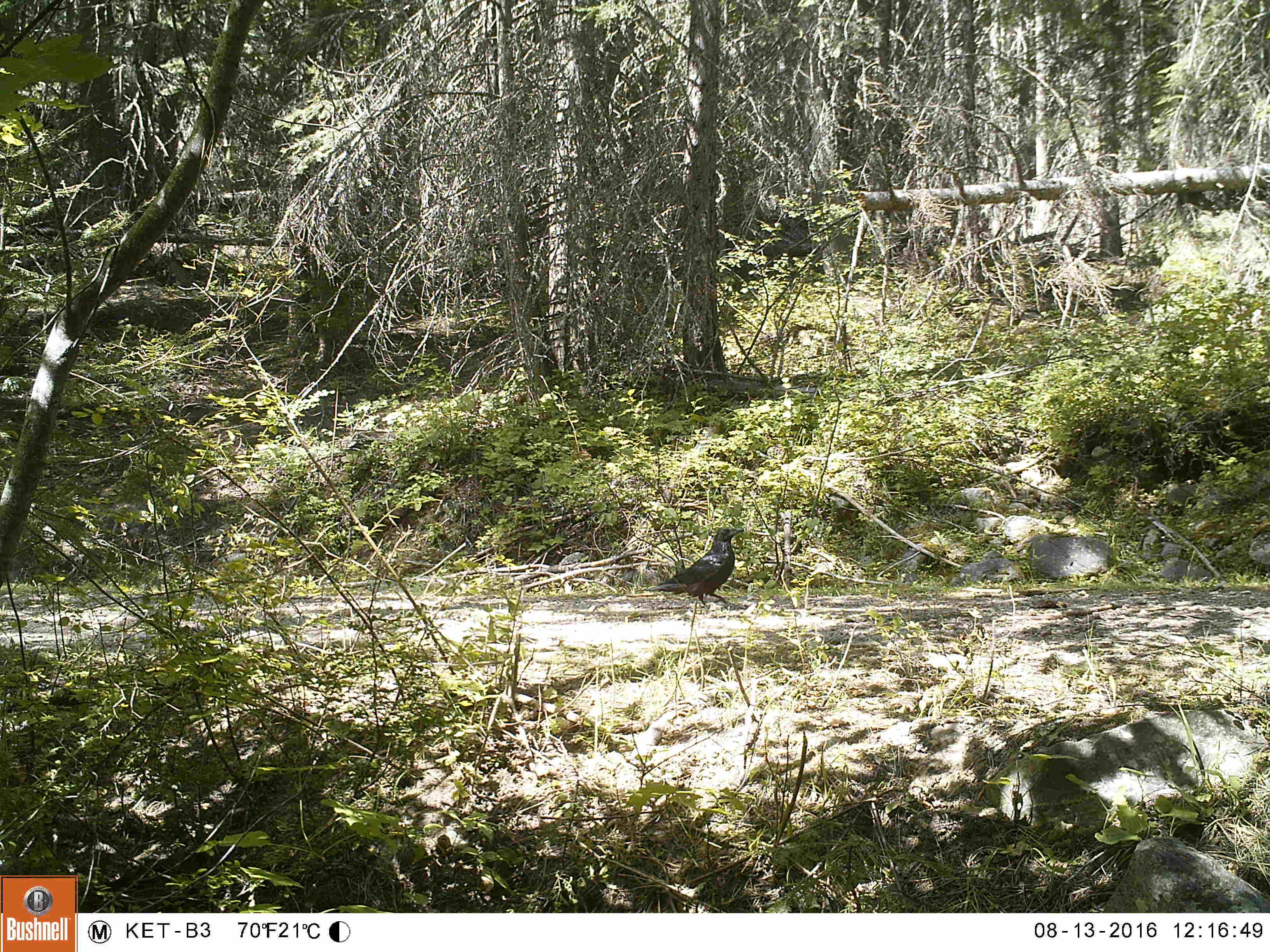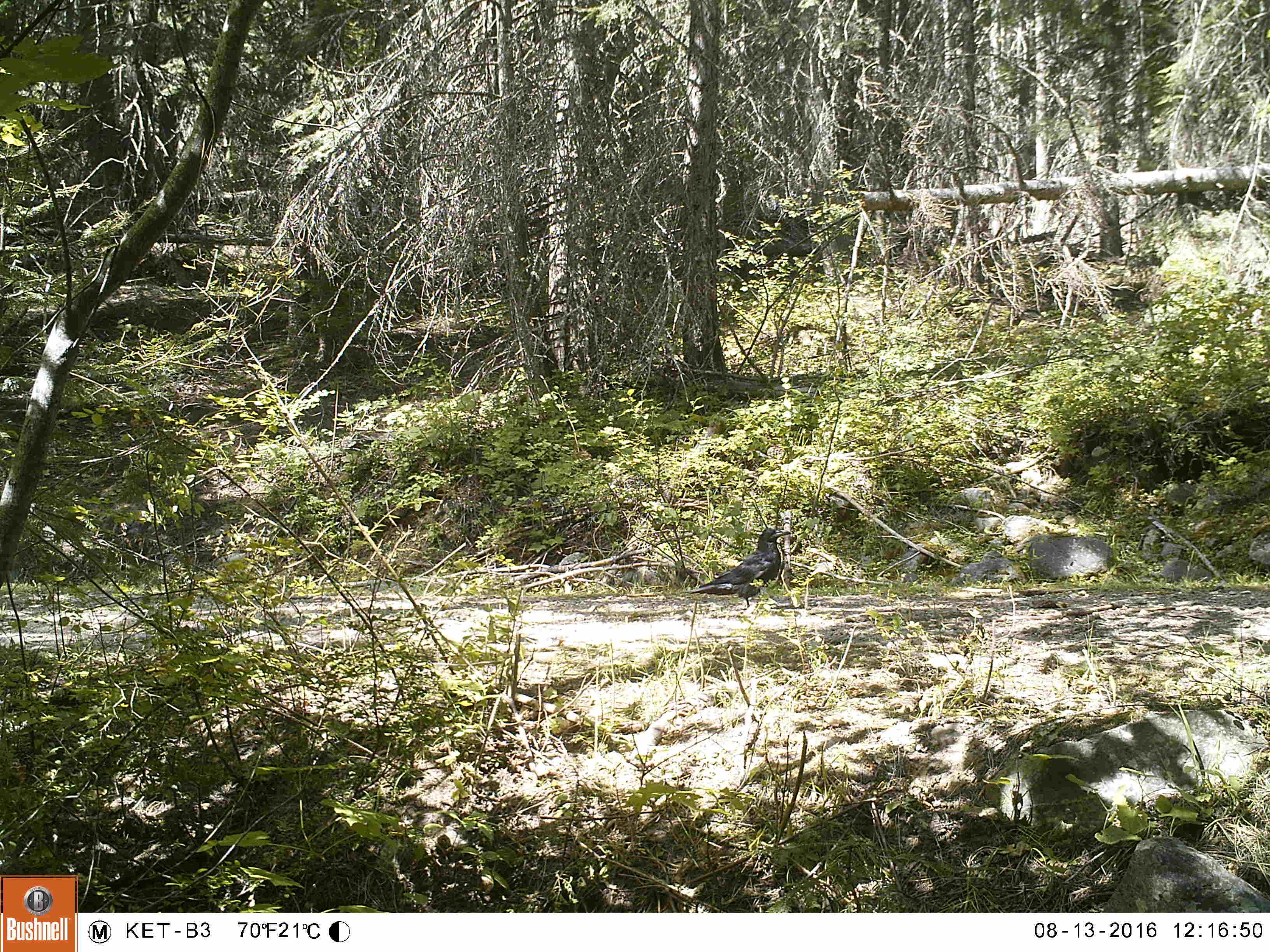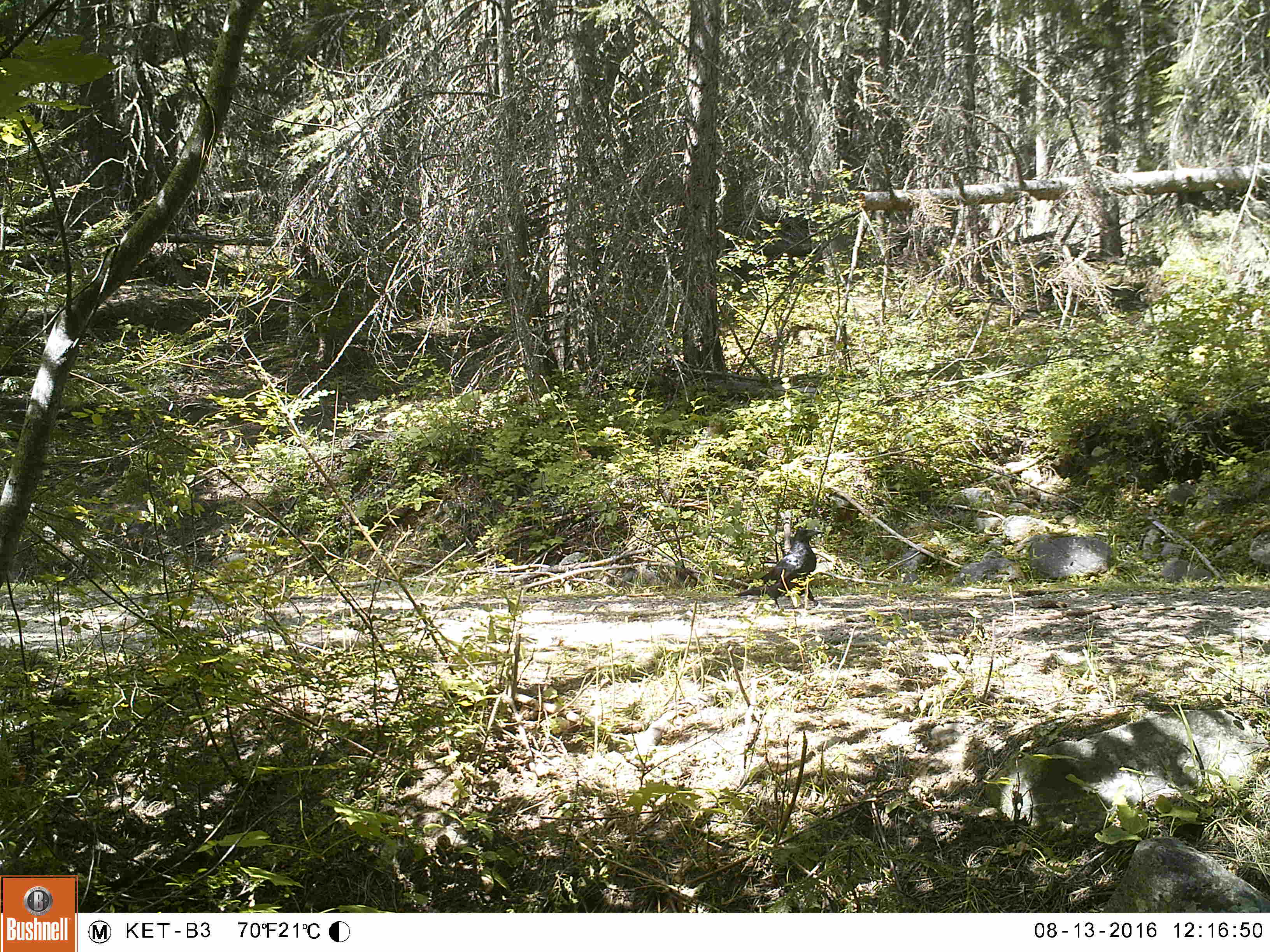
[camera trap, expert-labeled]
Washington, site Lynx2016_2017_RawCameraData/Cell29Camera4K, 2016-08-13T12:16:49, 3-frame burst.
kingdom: Animalia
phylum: Chordata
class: Aves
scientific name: Aves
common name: birds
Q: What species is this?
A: Aves (birds).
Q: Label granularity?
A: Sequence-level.